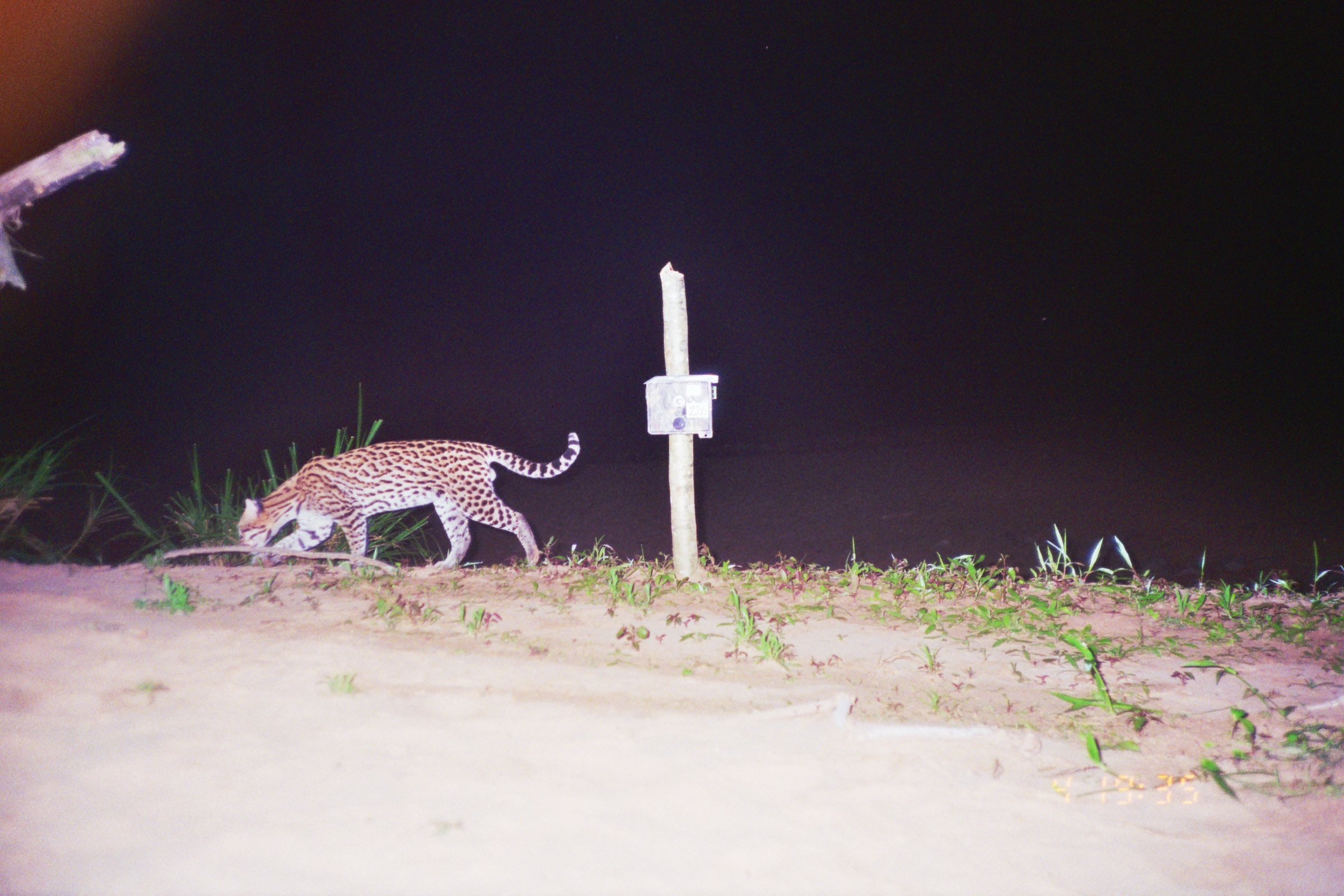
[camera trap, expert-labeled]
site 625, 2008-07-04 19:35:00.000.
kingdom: Animalia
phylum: Chordata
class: Mammalia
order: Carnivora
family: Felidae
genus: Leopardus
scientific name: Leopardus pardalis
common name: ocelot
Leopardus pardalis (ocelot).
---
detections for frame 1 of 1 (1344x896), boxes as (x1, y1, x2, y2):
leopardus pardalis: (235, 430, 581, 567)